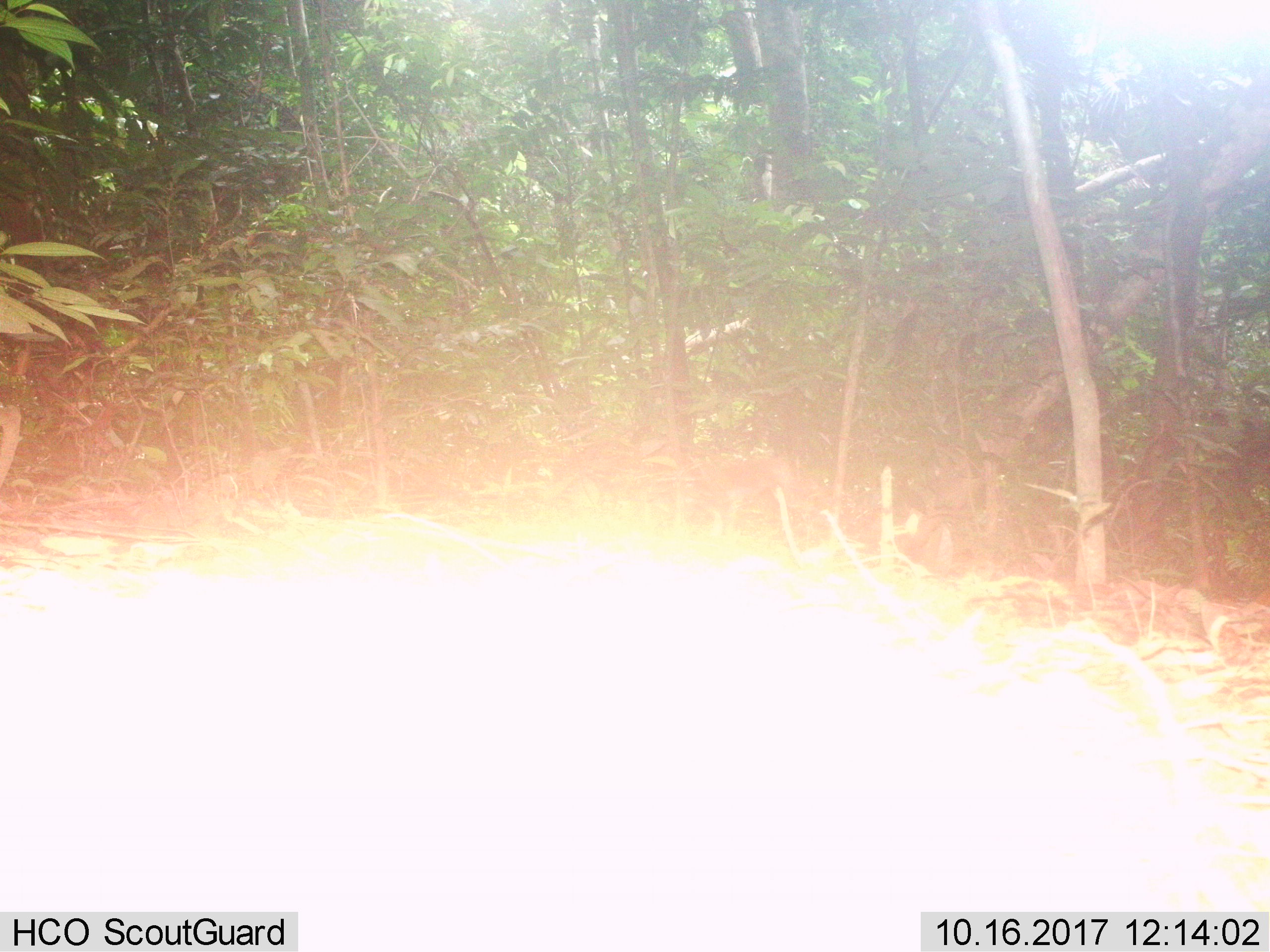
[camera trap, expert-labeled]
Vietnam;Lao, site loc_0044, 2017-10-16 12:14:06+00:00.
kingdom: Animalia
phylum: Chordata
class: Mammalia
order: Primates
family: Cercopithecidae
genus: Macaca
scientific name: Macaca nemestrina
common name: pig-tailed macaque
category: pig tailed macaque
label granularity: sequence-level